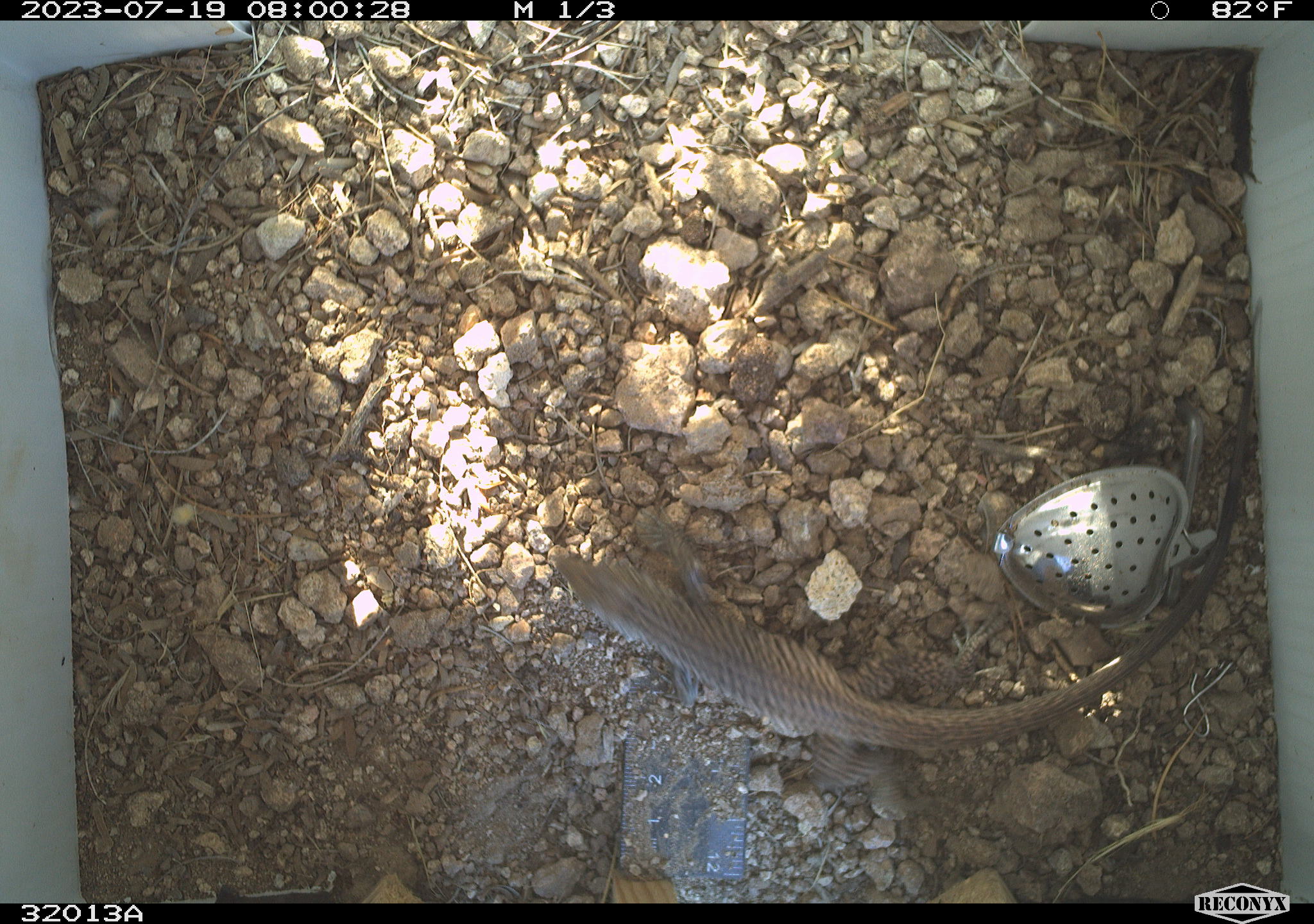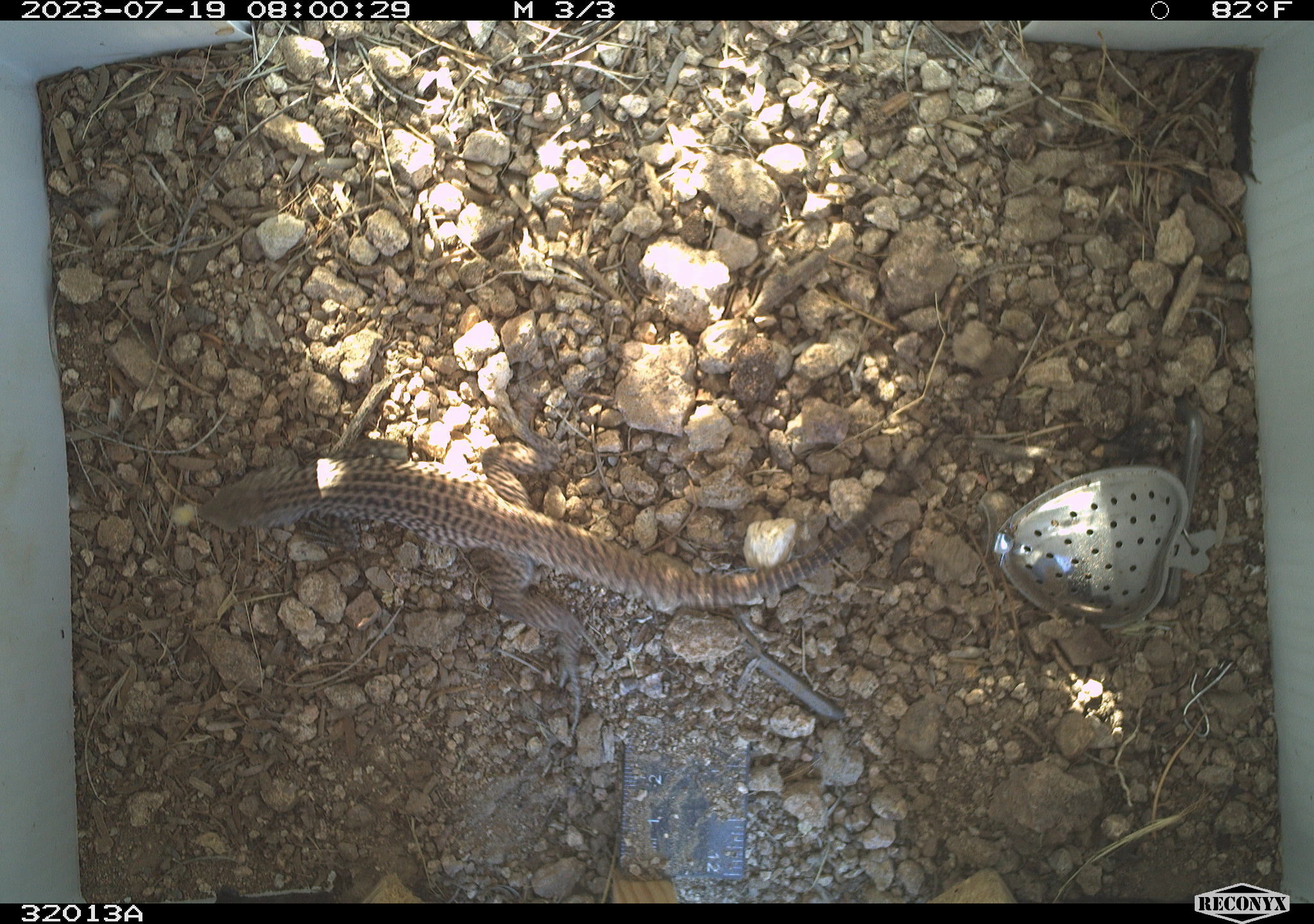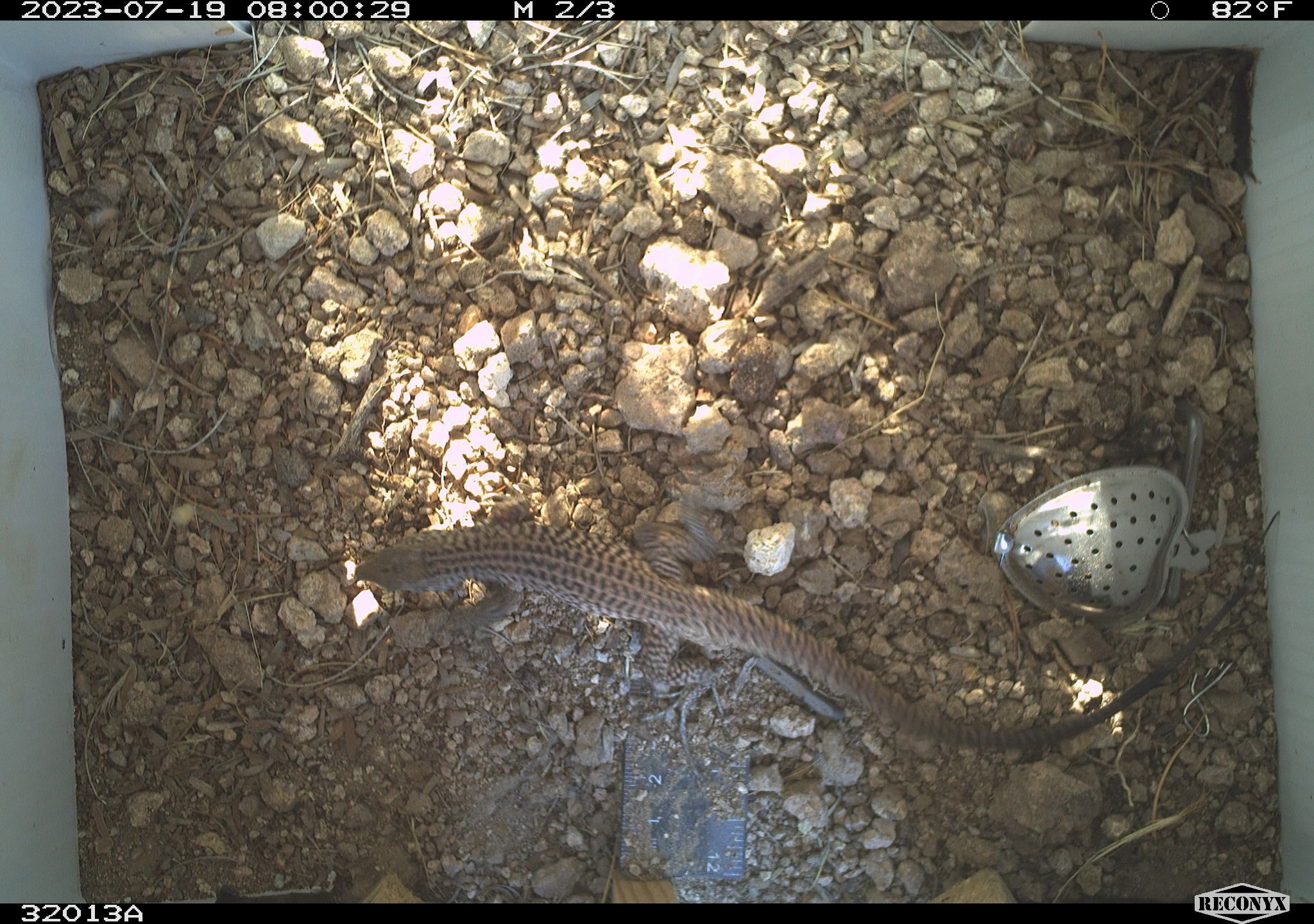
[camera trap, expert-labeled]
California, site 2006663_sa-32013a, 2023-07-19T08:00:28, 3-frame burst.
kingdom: Animalia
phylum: Chordata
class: Reptilia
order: Squamata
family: Teiidae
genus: Aspidoscelis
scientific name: Aspidoscelis tigris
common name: western whiptail